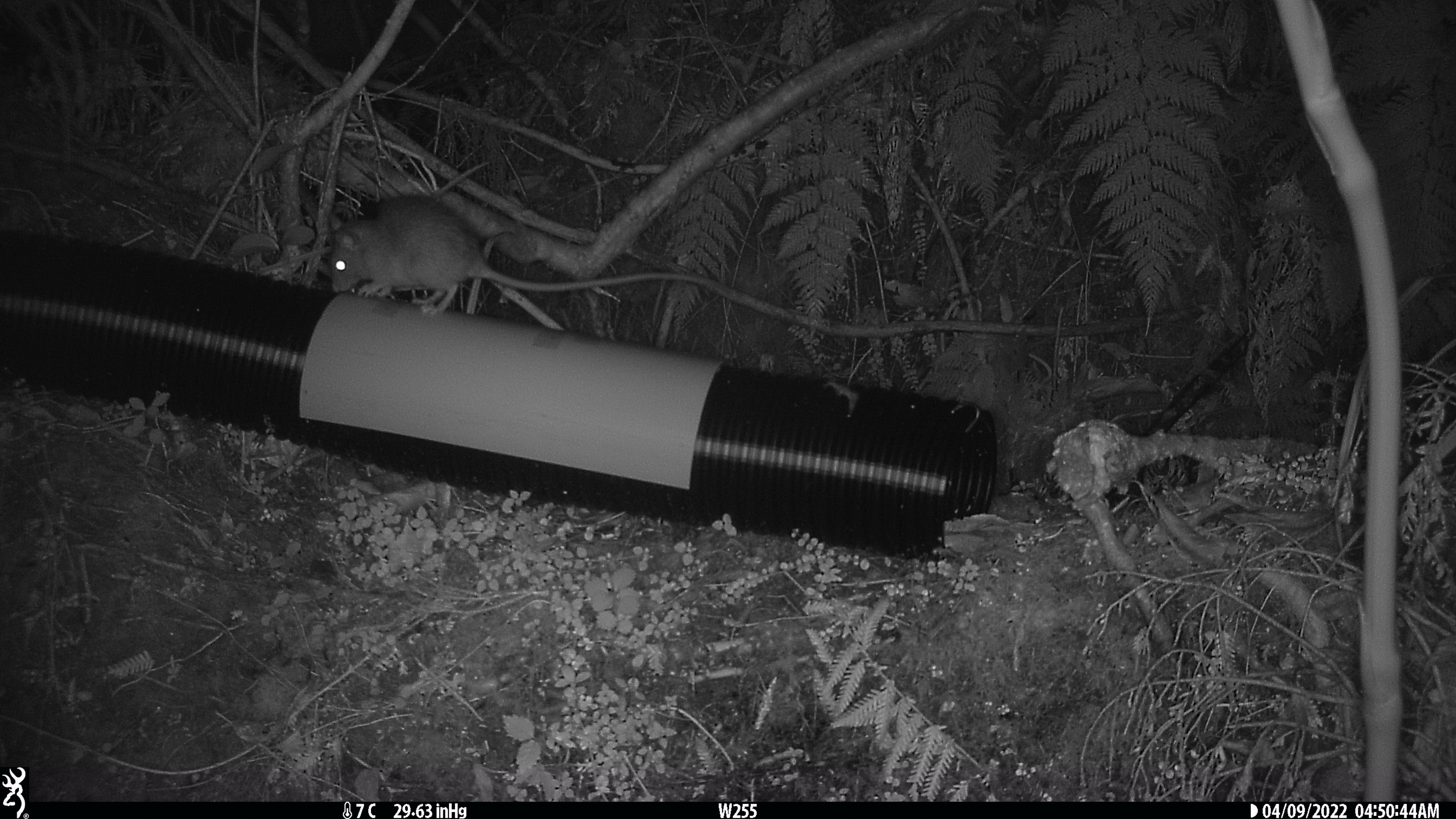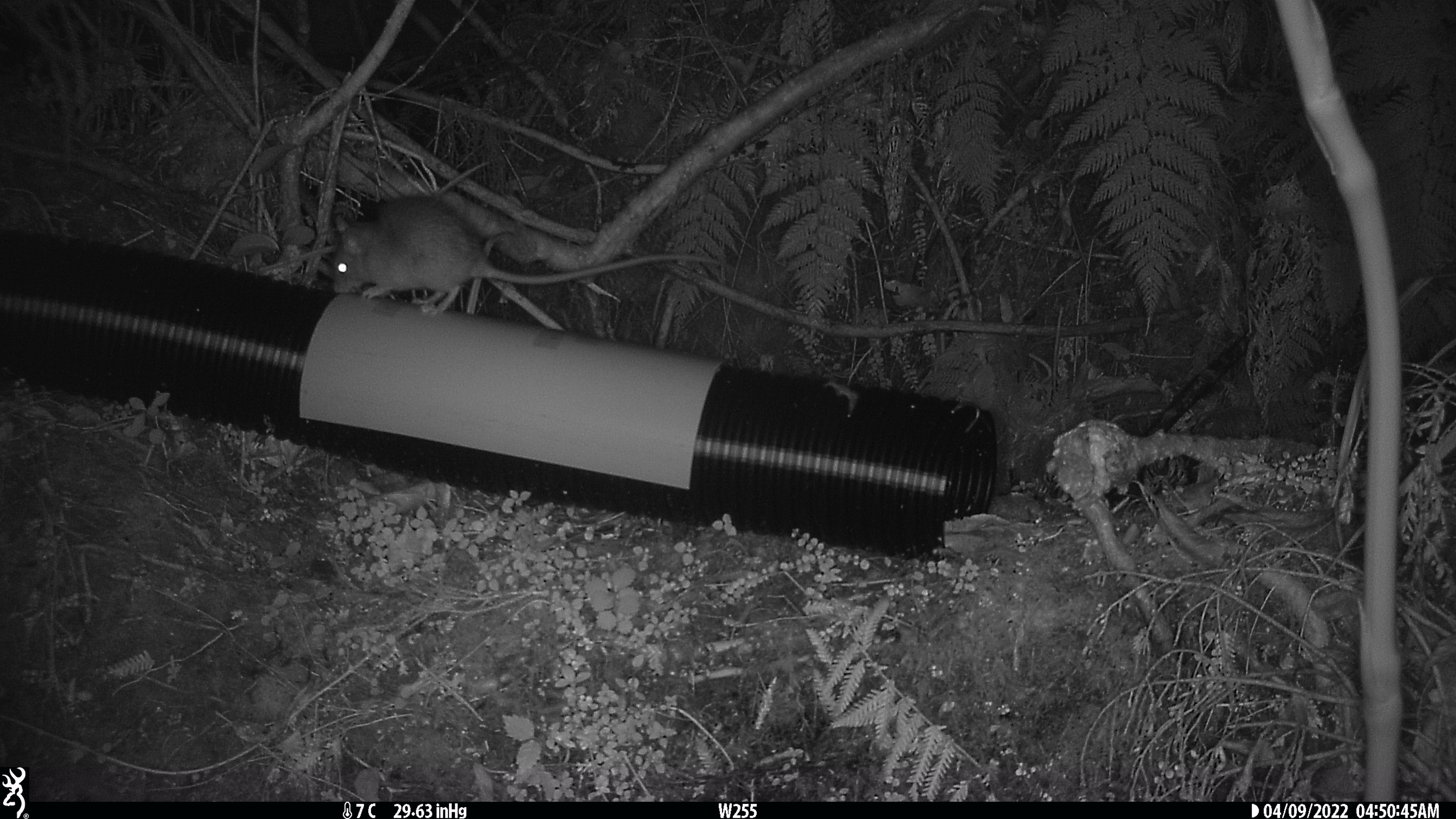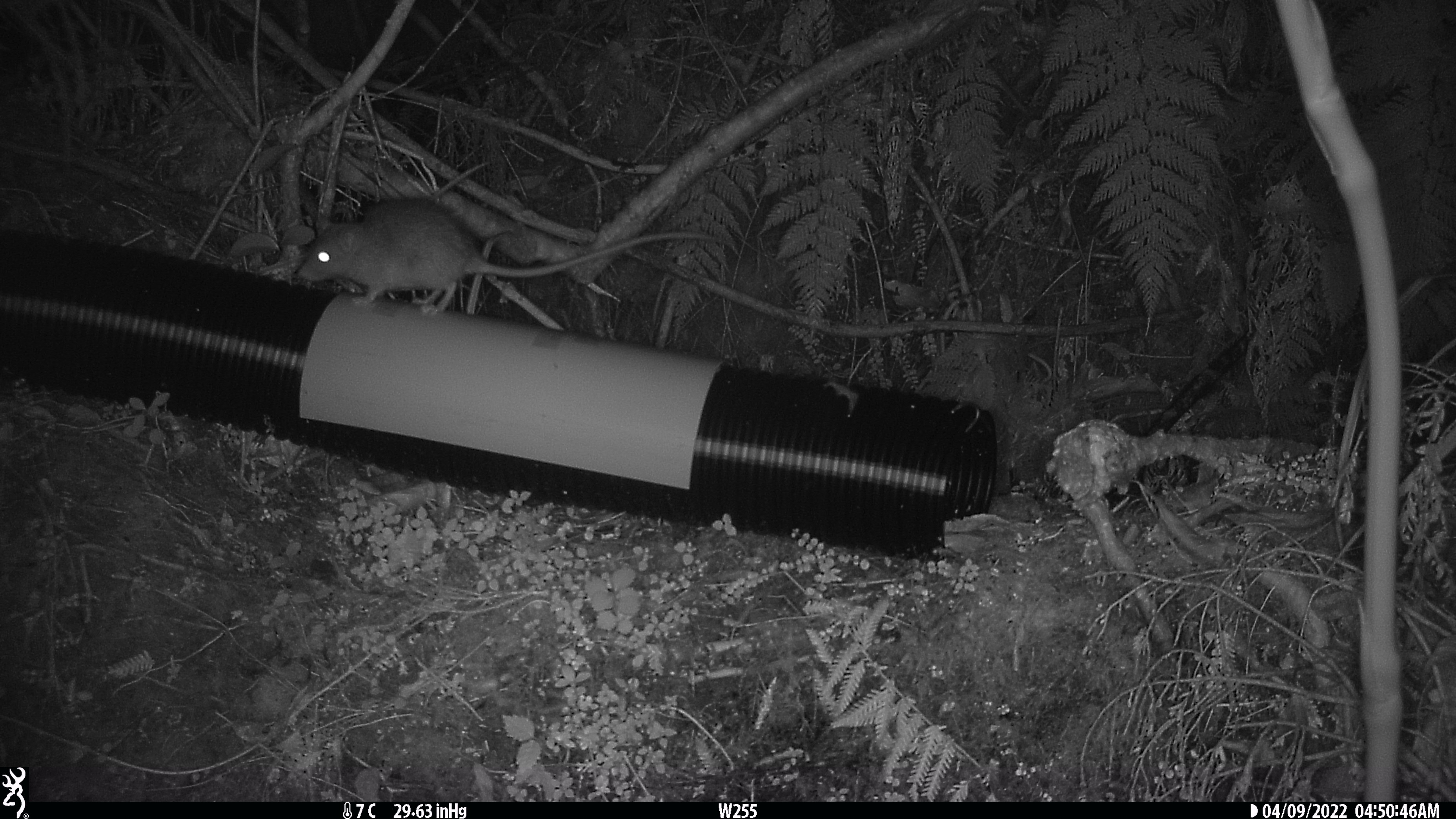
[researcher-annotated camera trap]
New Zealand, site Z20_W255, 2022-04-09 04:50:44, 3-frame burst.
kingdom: Animalia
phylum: Chordata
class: Mammalia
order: Rodentia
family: Muridae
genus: Rattus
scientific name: Rattus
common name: rat